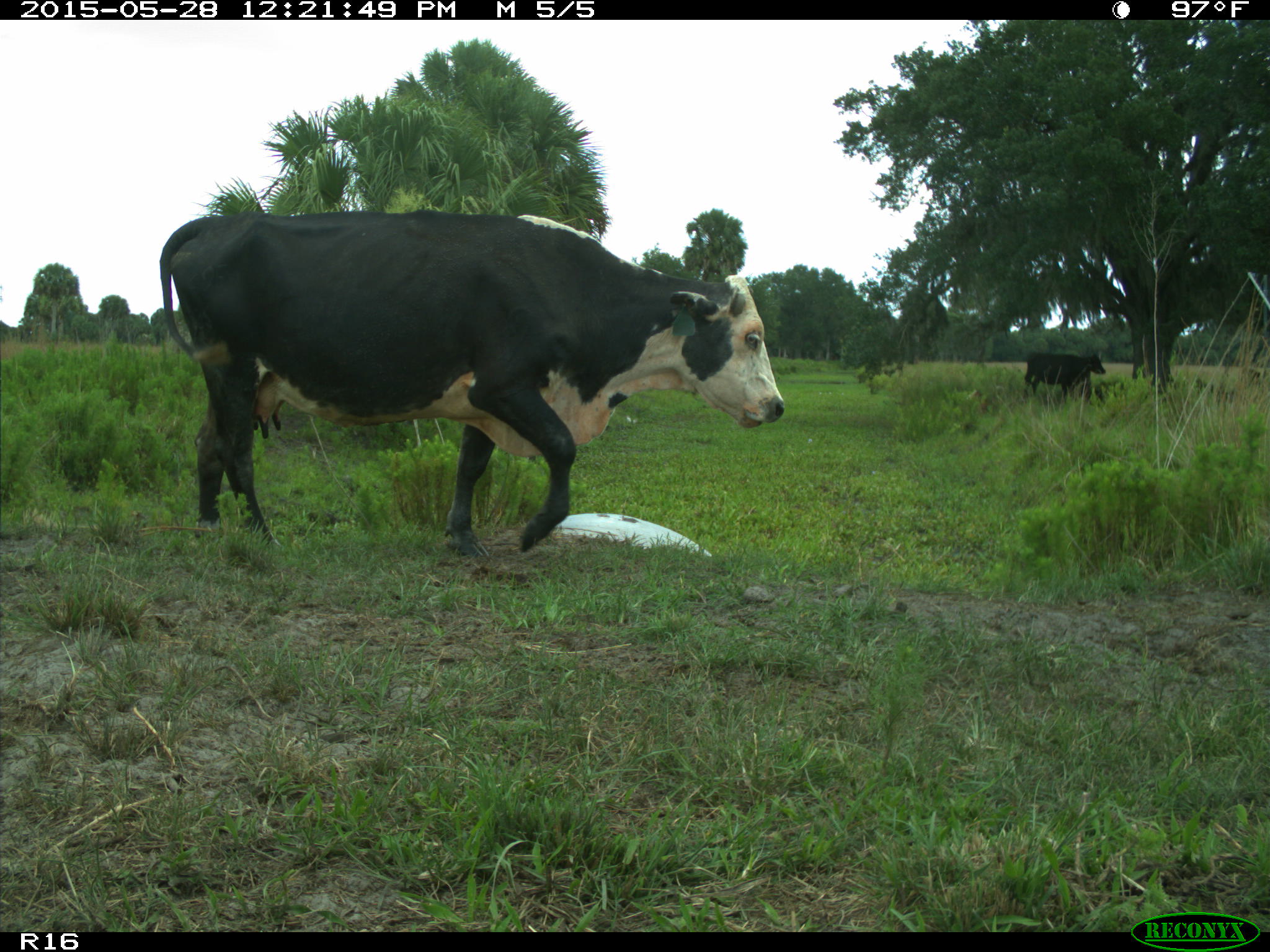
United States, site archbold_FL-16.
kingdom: Animalia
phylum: Chordata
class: Mammalia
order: Artiodactyla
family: Bovidae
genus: Bos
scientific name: Bos taurus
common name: domestic cow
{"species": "Bos taurus (domestic cow)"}